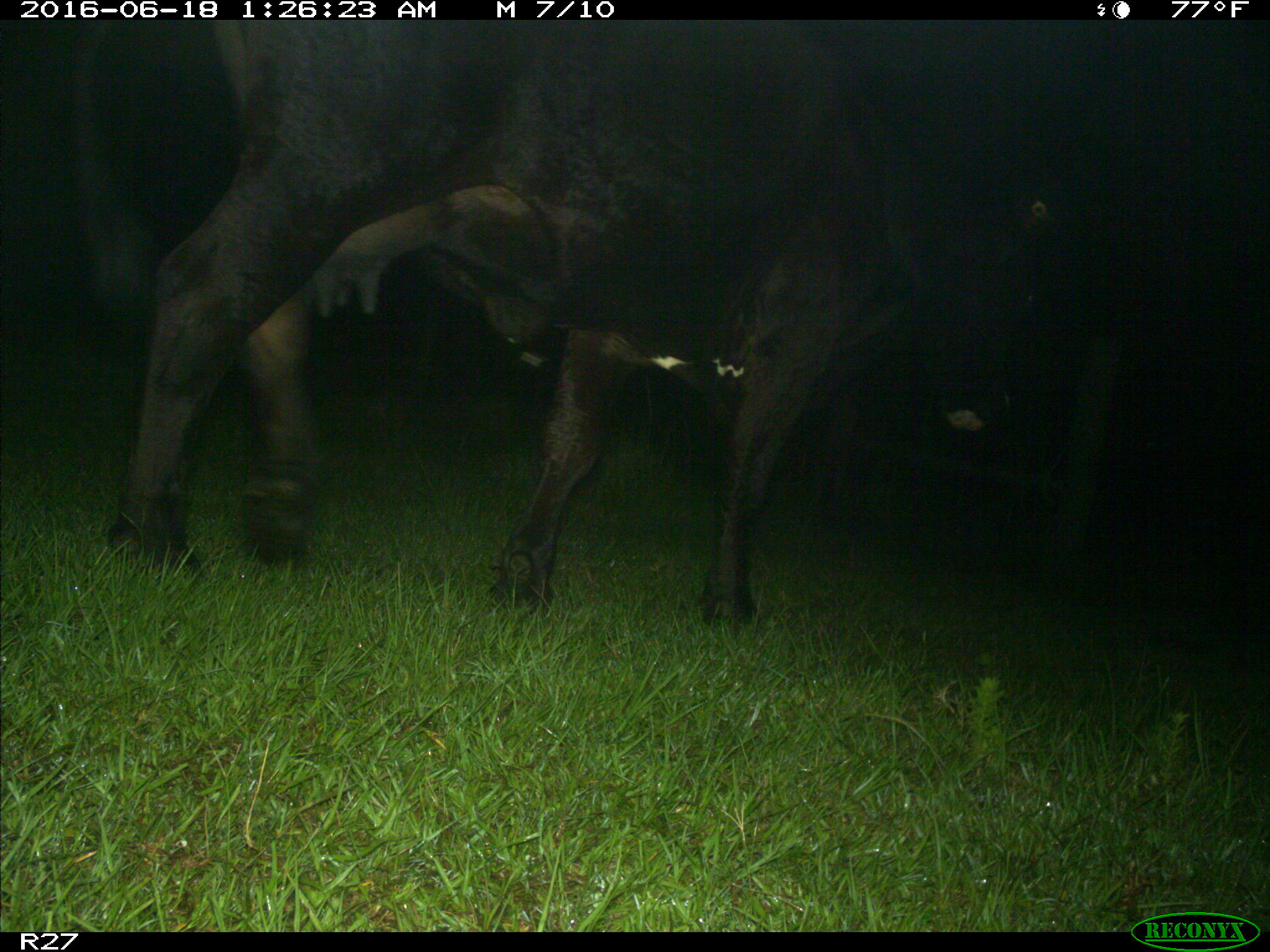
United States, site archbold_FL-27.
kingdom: Animalia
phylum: Chordata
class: Mammalia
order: Artiodactyla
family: Bovidae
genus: Bos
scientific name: Bos taurus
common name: domestic cow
Bos taurus (domestic cow).